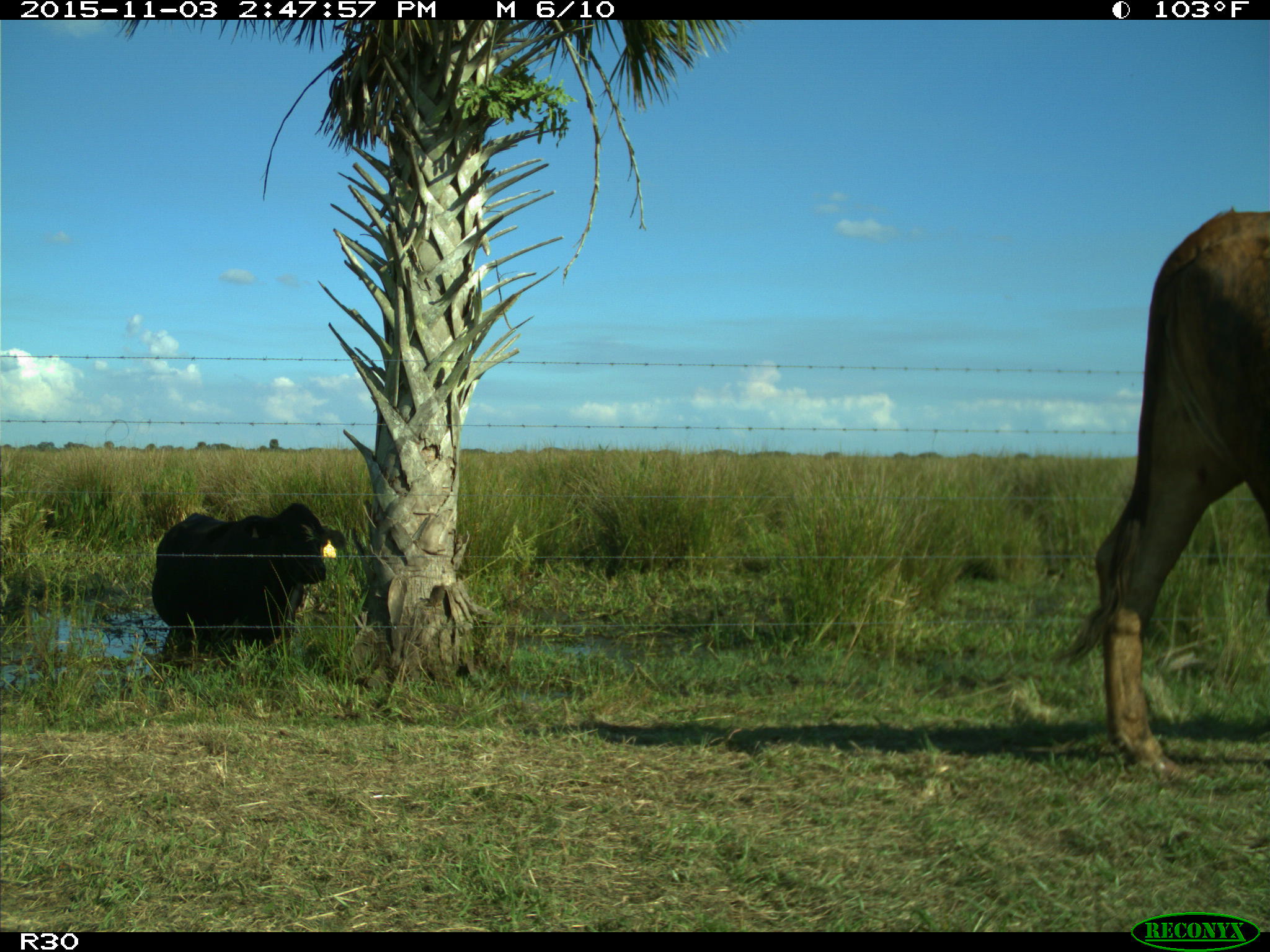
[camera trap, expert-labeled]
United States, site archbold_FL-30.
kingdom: Animalia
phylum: Chordata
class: Mammalia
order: Artiodactyla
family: Bovidae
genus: Bos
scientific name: Bos taurus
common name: domestic cow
Bos taurus (domestic cow).